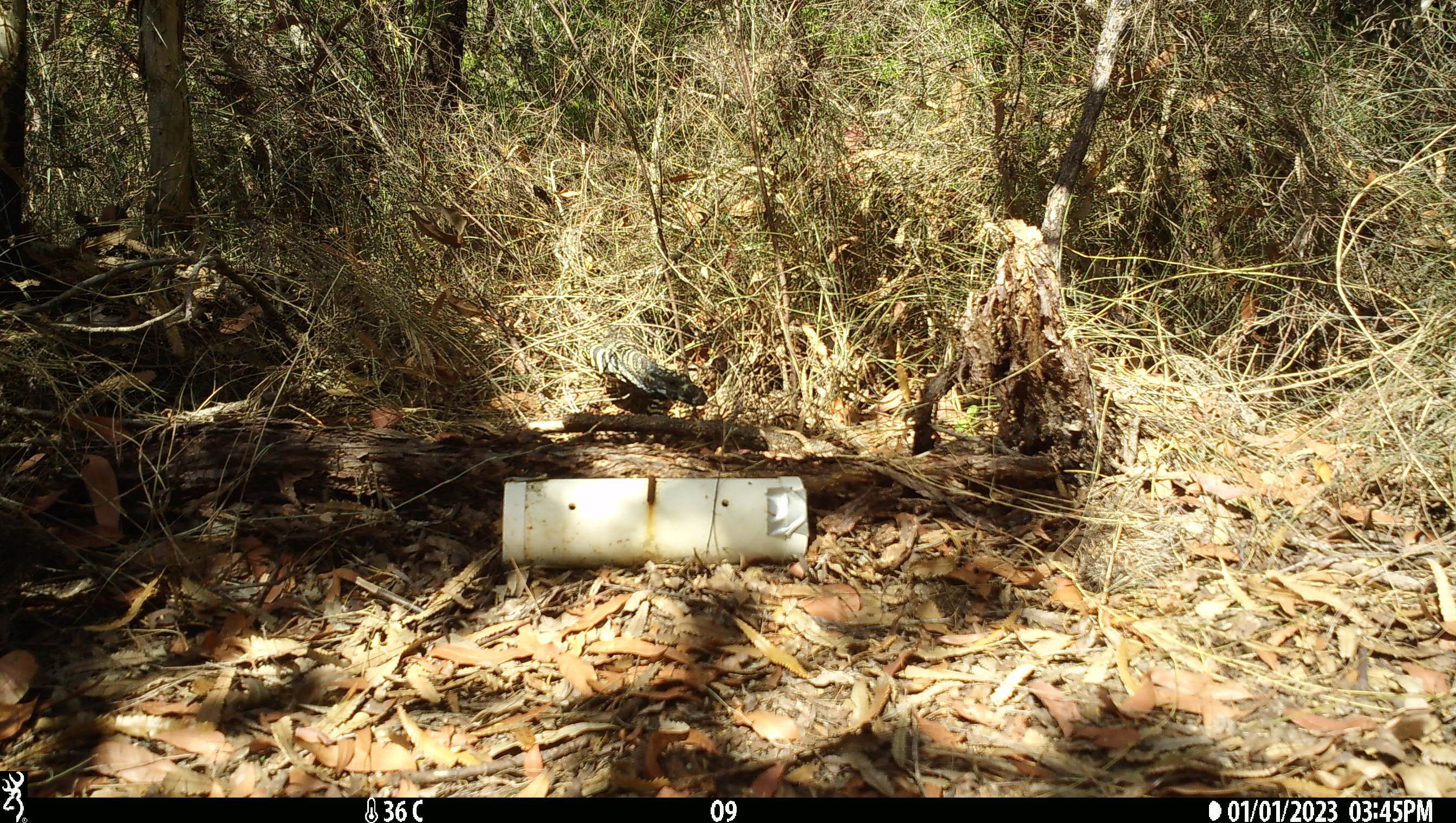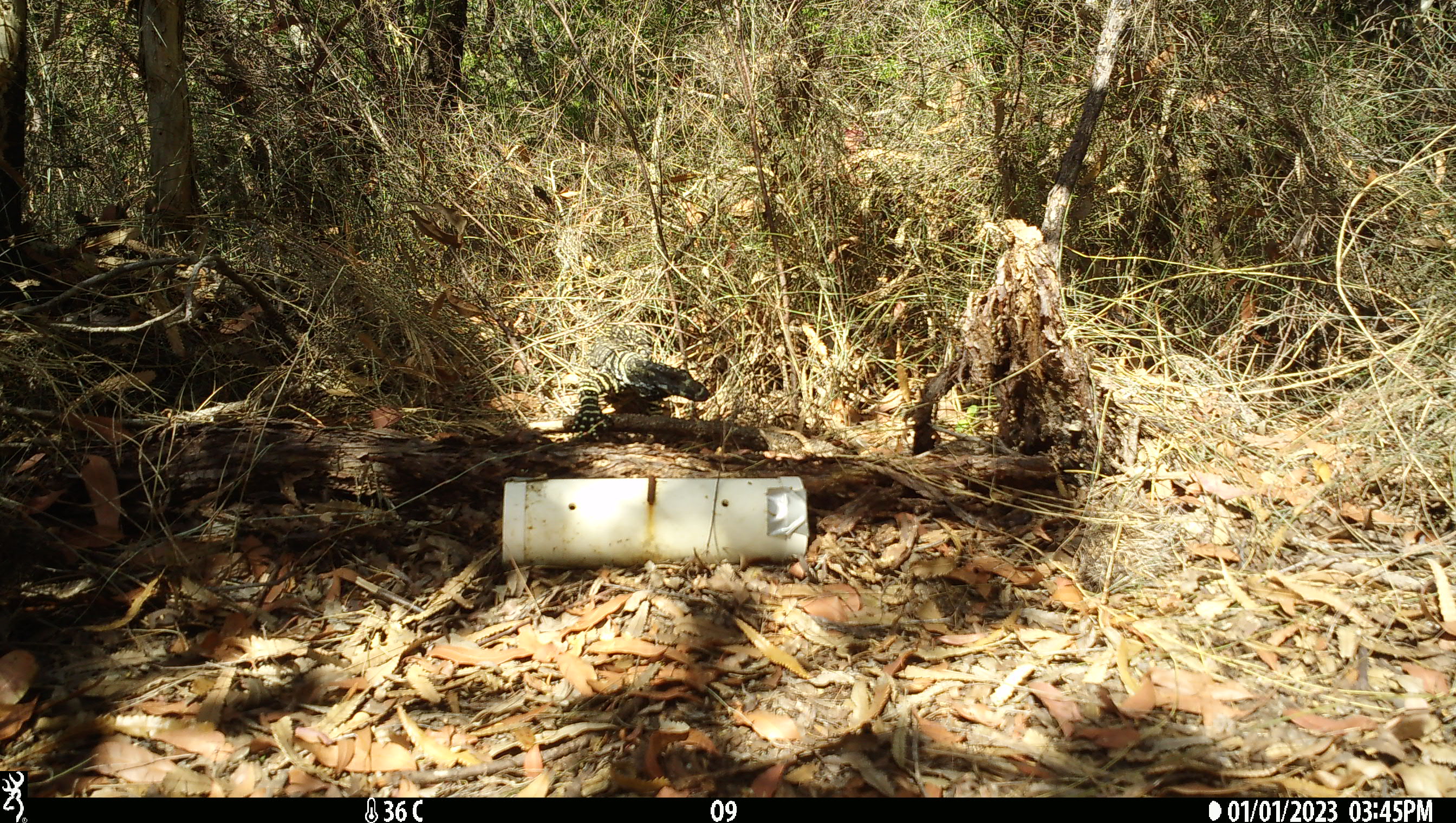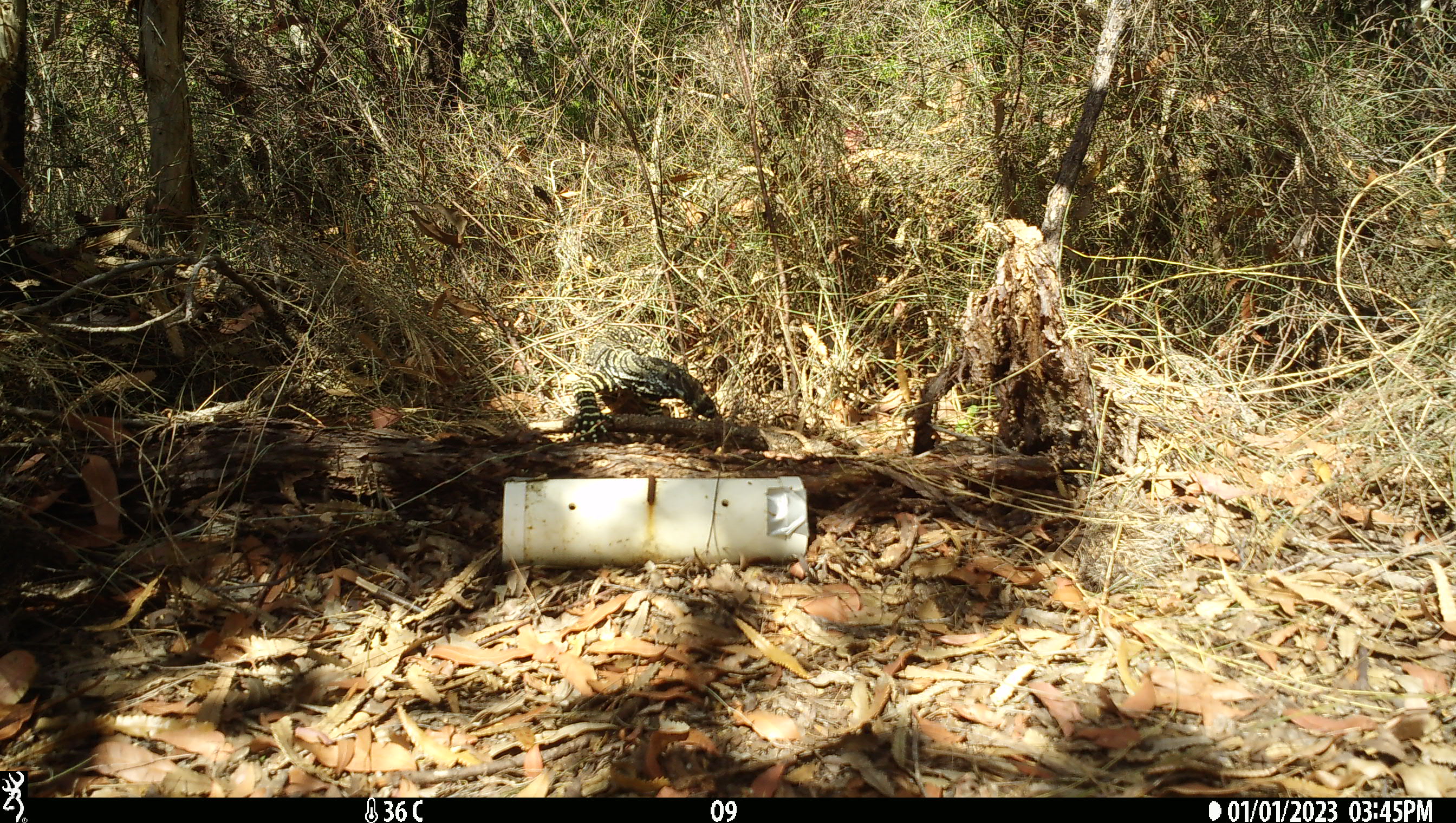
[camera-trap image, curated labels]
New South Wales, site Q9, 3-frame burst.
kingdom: Animalia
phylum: Chordata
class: Reptilia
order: Squamata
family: Varanidae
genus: Varanus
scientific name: Varanus varius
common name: lace monitor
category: goanna